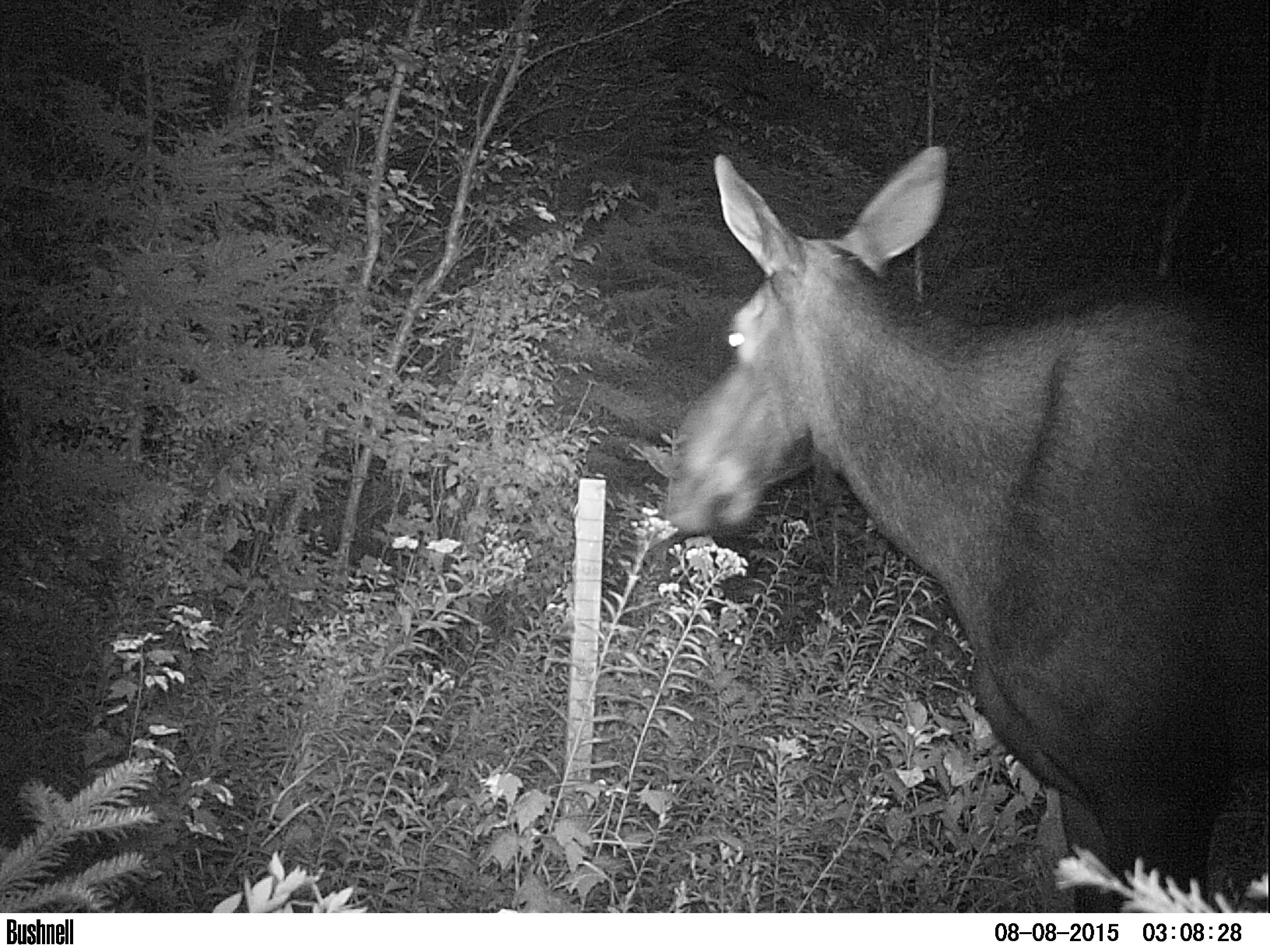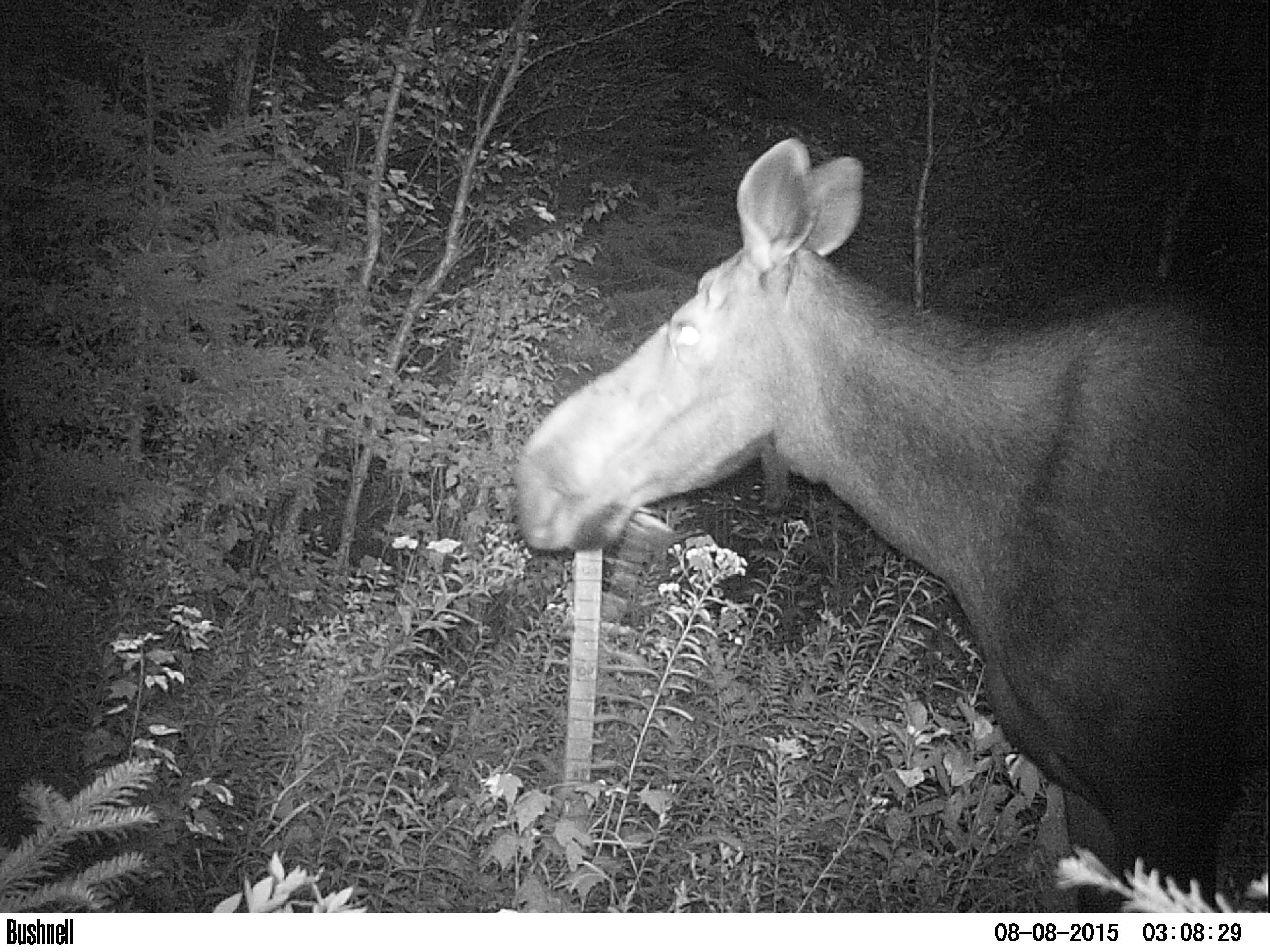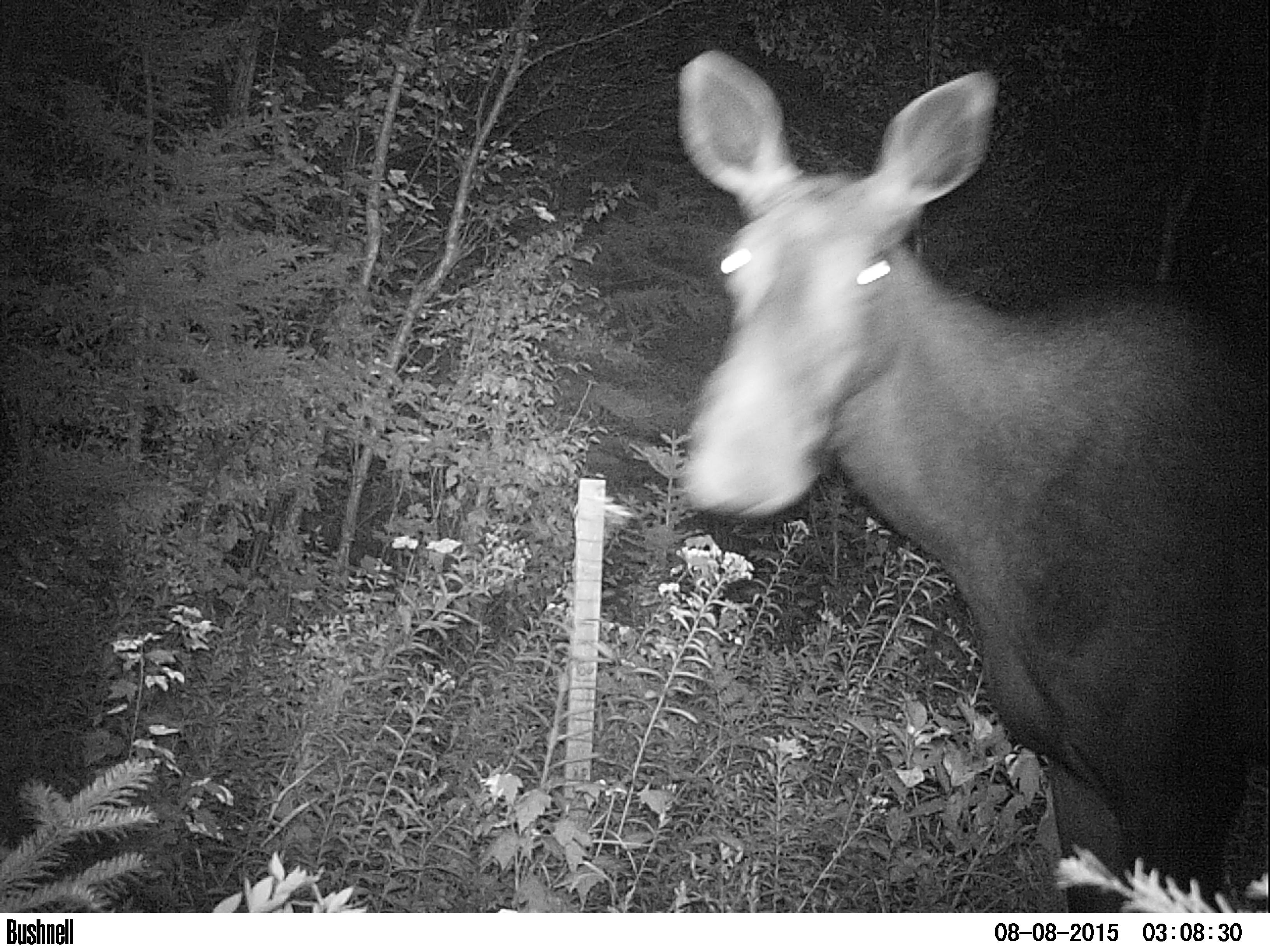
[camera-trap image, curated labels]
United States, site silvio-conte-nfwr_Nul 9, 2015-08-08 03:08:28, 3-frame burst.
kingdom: Animalia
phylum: Chordata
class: Mammalia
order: Artiodactyla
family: Cervidae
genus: Alces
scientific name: Alces alces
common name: moose